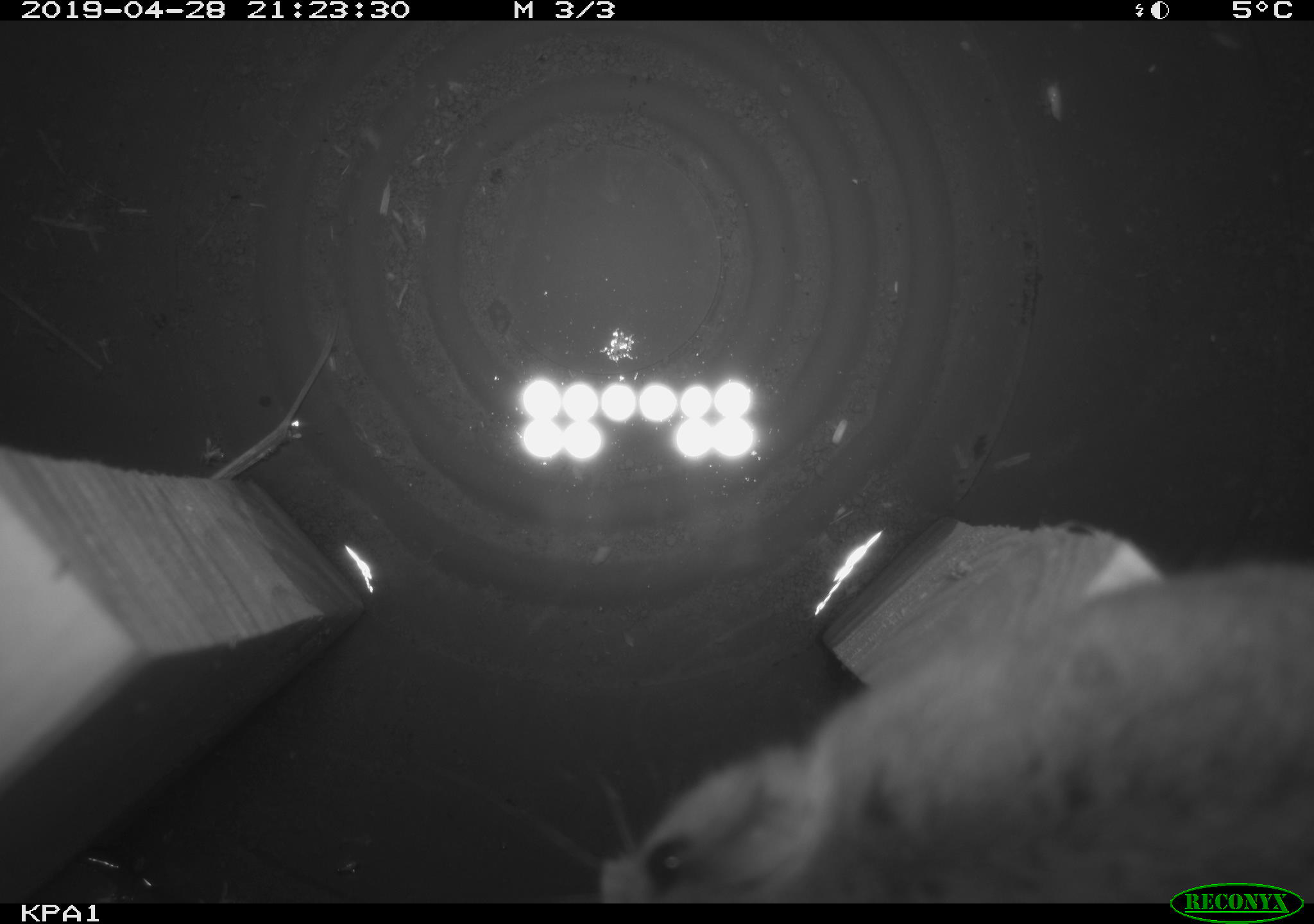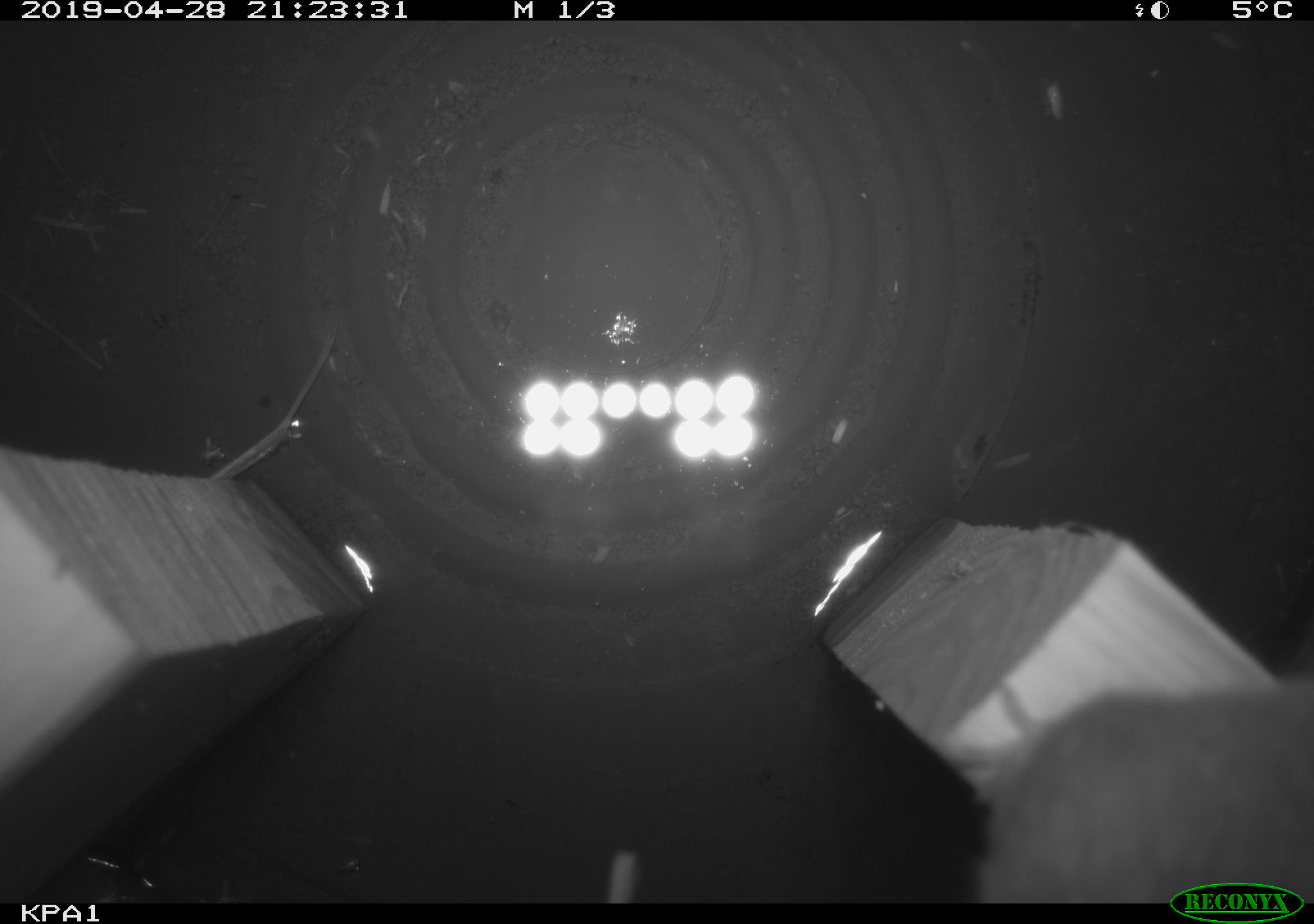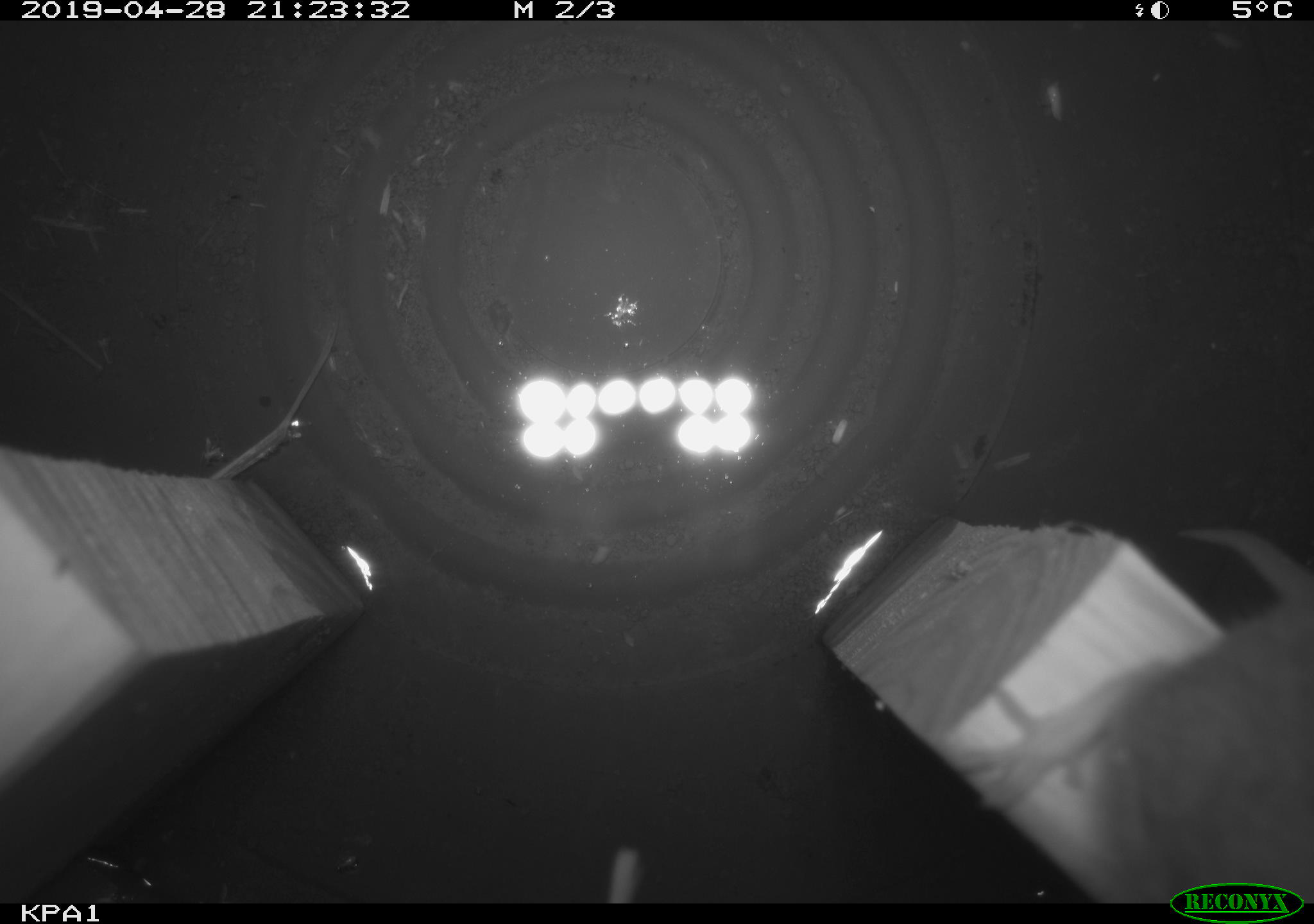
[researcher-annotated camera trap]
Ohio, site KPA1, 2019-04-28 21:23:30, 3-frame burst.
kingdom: Animalia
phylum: Chordata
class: Mammalia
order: Rodentia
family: Cricetidae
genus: Peromyscus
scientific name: Peromyscus leucopus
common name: white-footed mouse